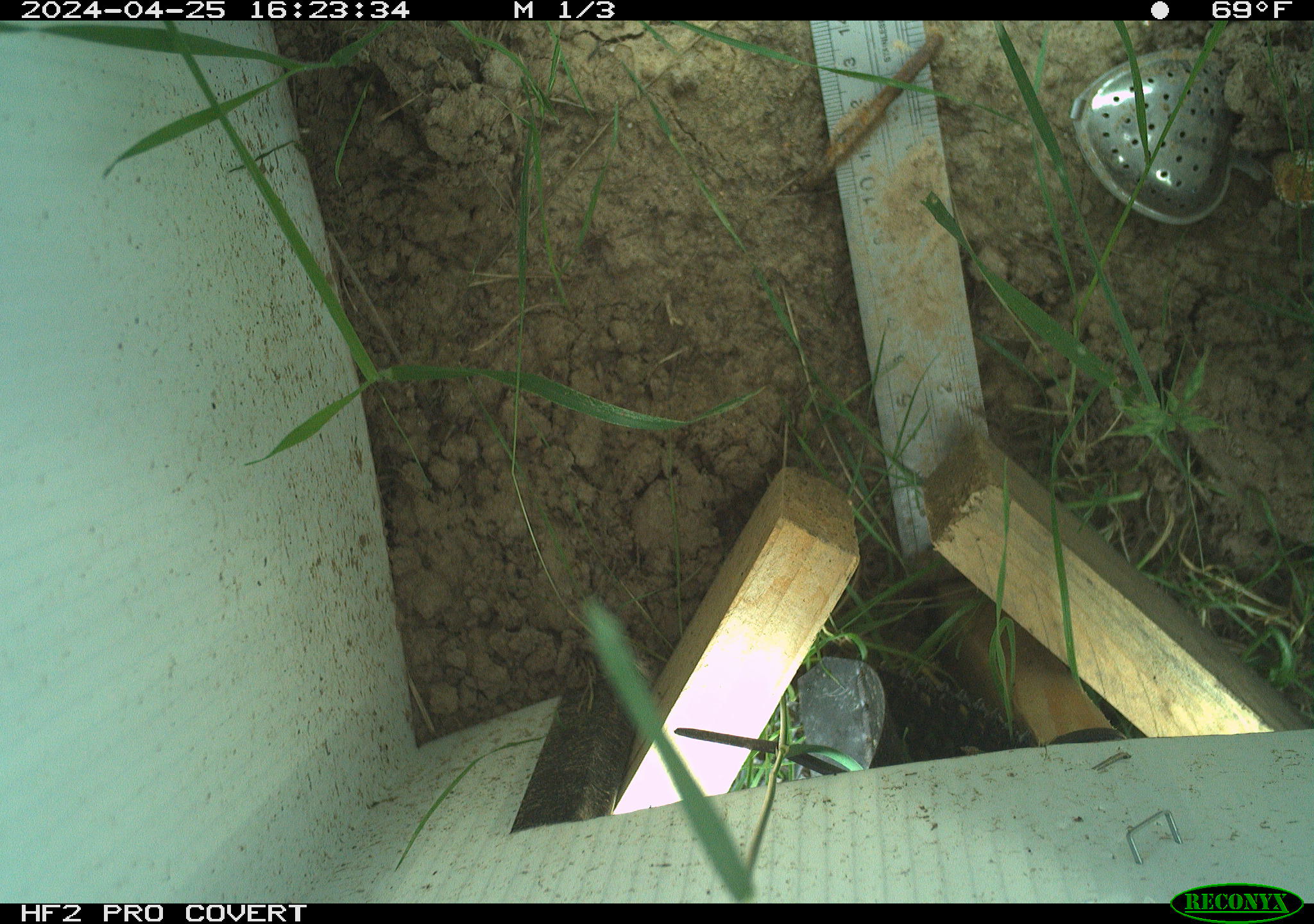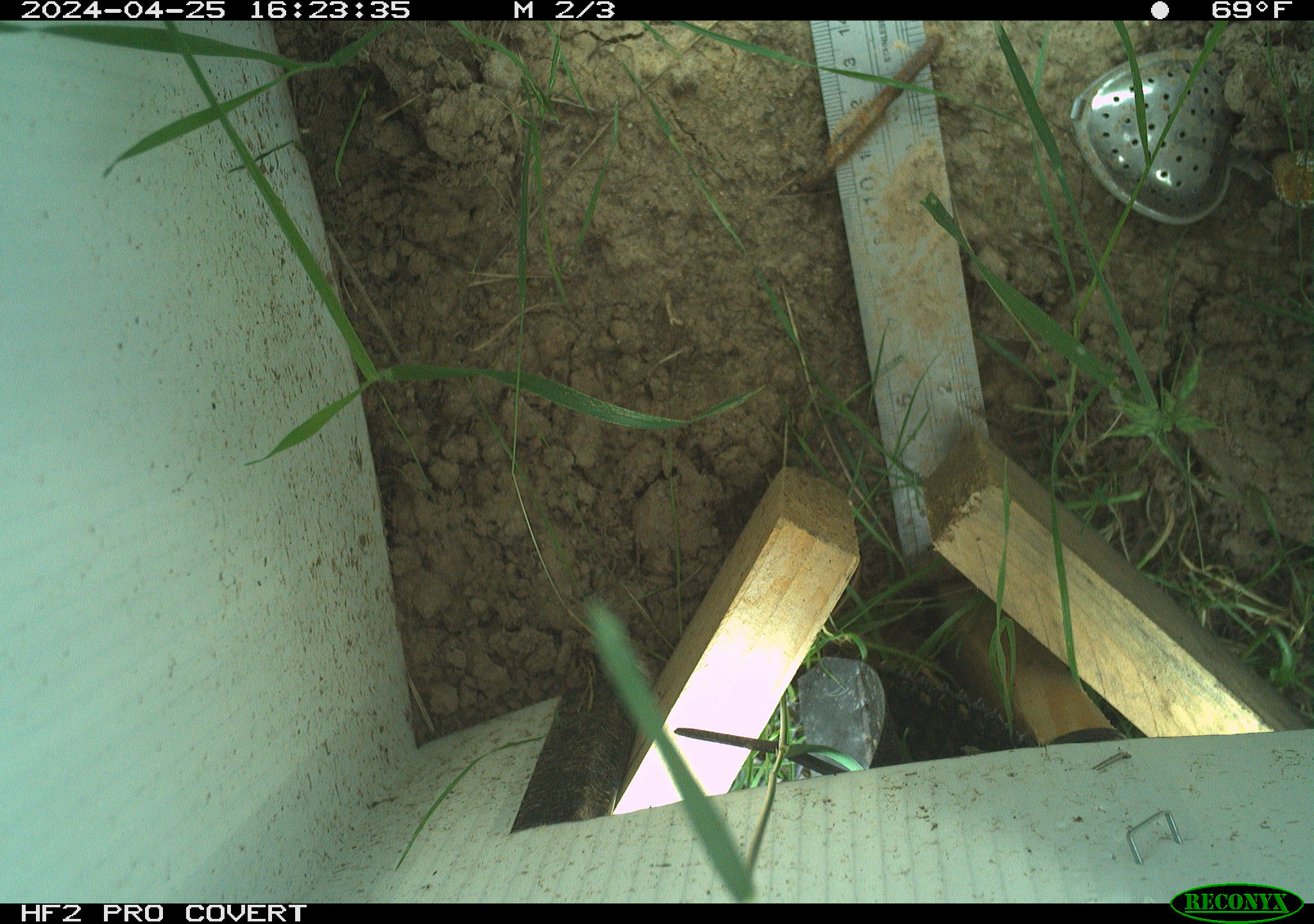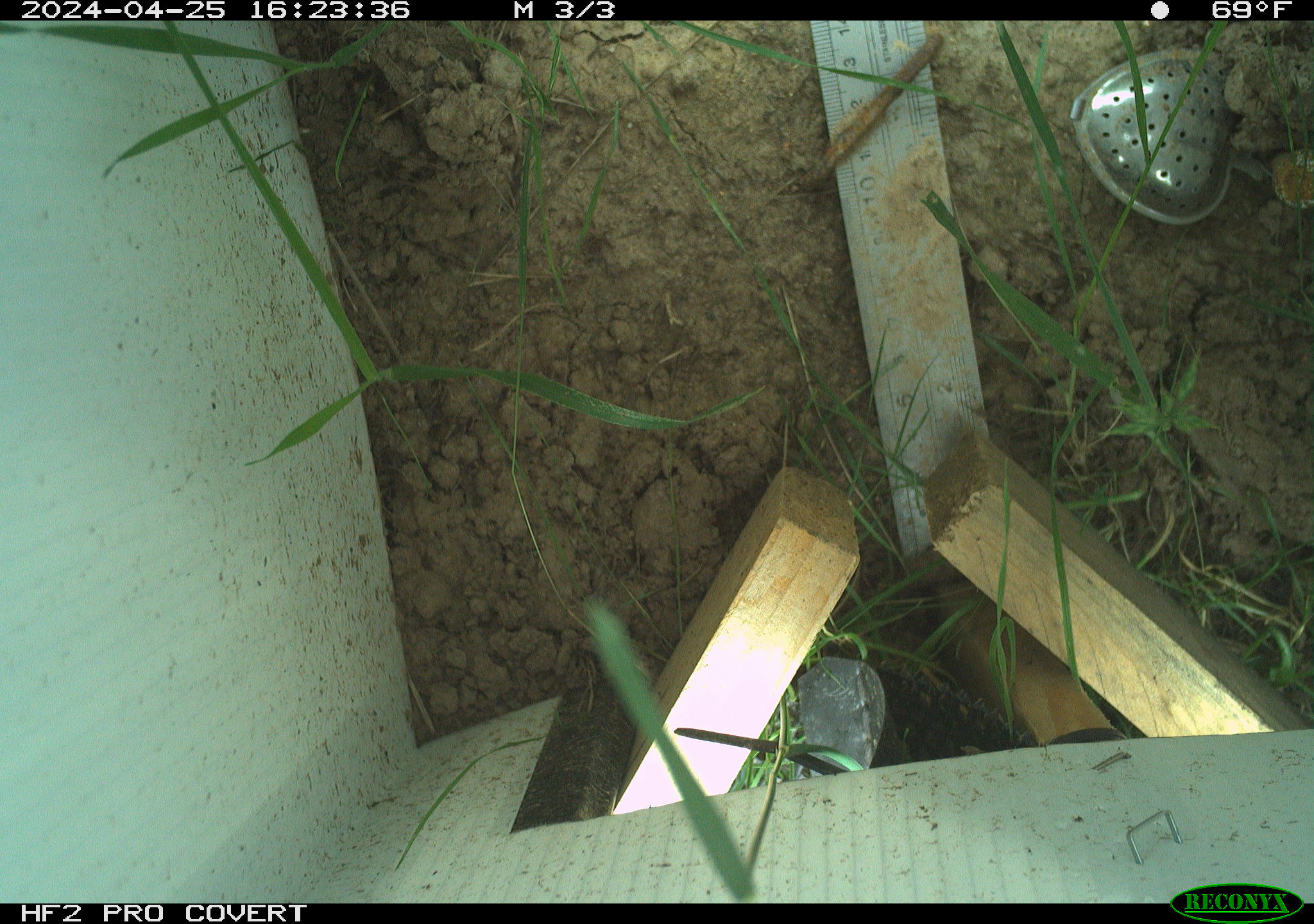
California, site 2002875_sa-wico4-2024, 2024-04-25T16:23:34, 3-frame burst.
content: unidentified animal